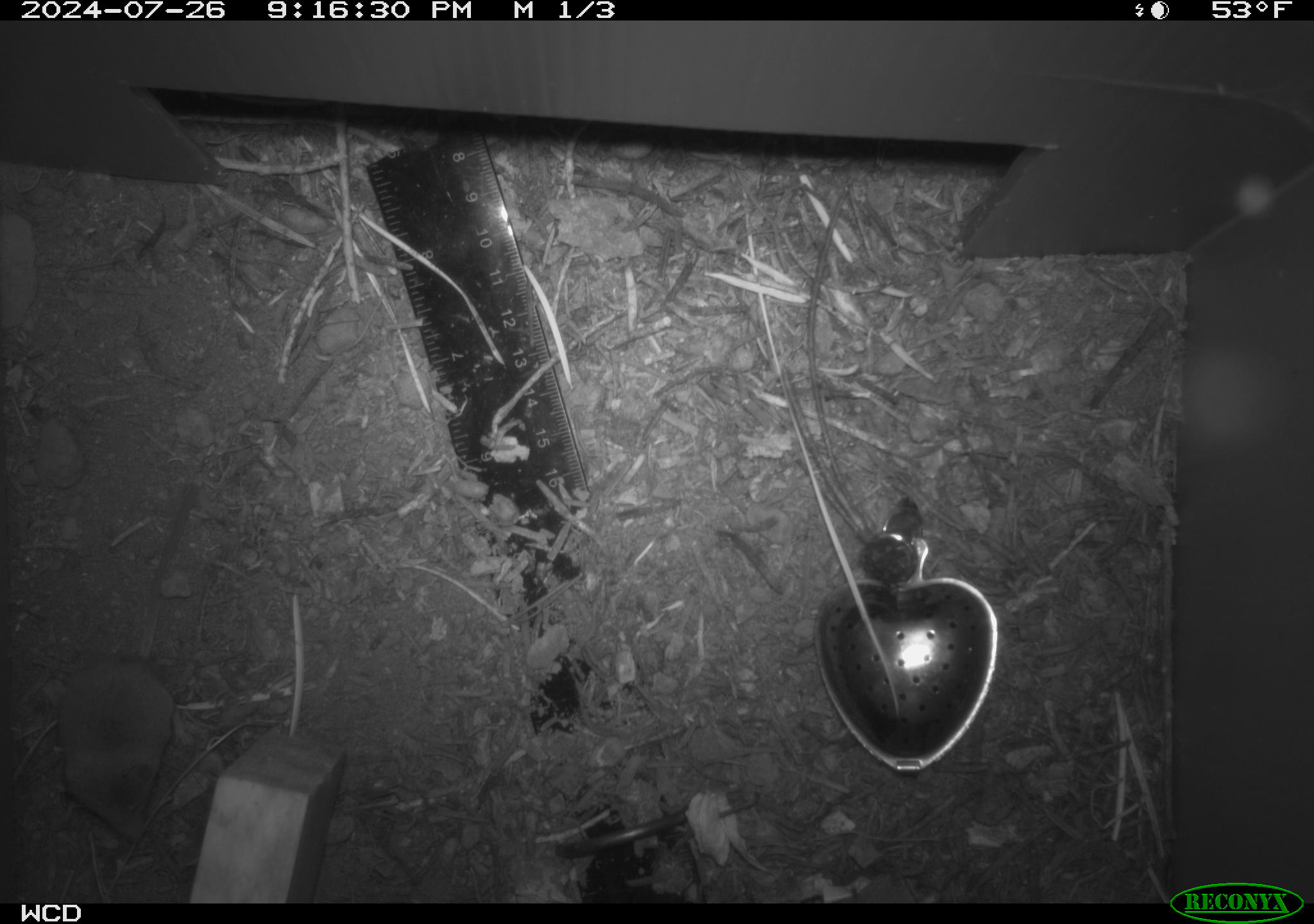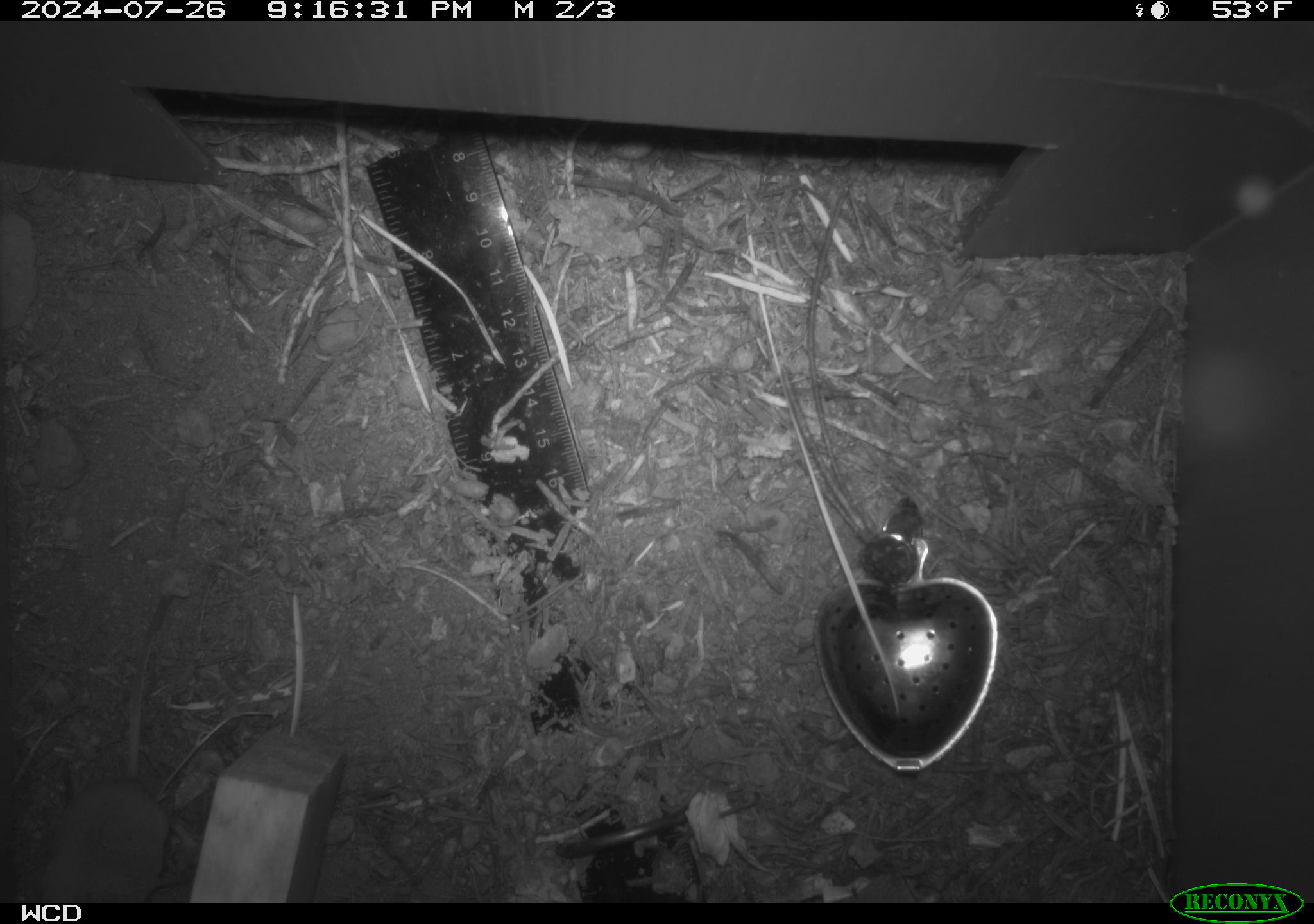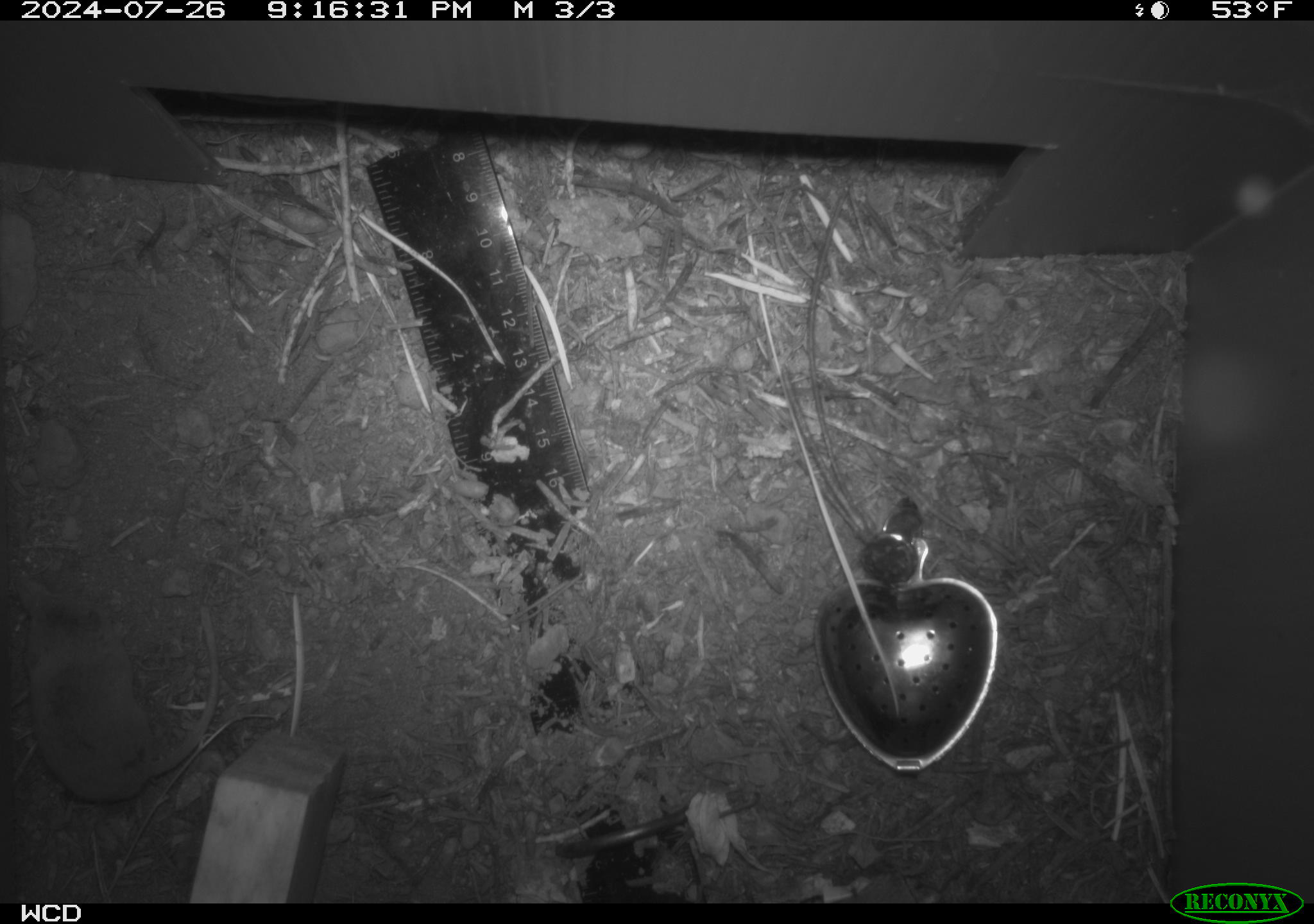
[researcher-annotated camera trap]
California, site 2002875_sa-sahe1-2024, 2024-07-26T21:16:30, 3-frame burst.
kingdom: Animalia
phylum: Chordata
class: Mammalia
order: Eulipotyphla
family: Soricidae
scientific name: Soricidae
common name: shrews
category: soricidae family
Soricidae family (shrews) (Soricidae).